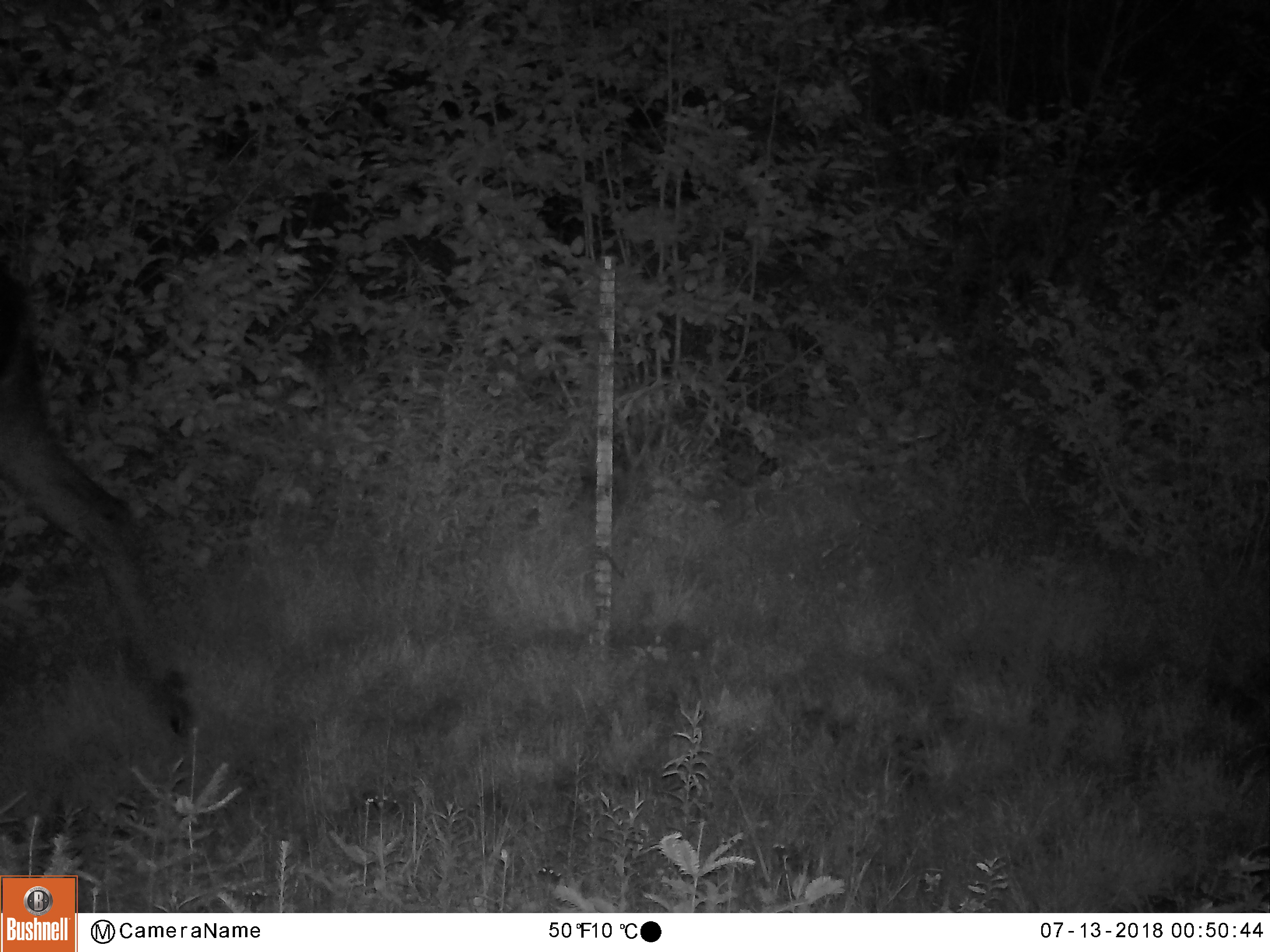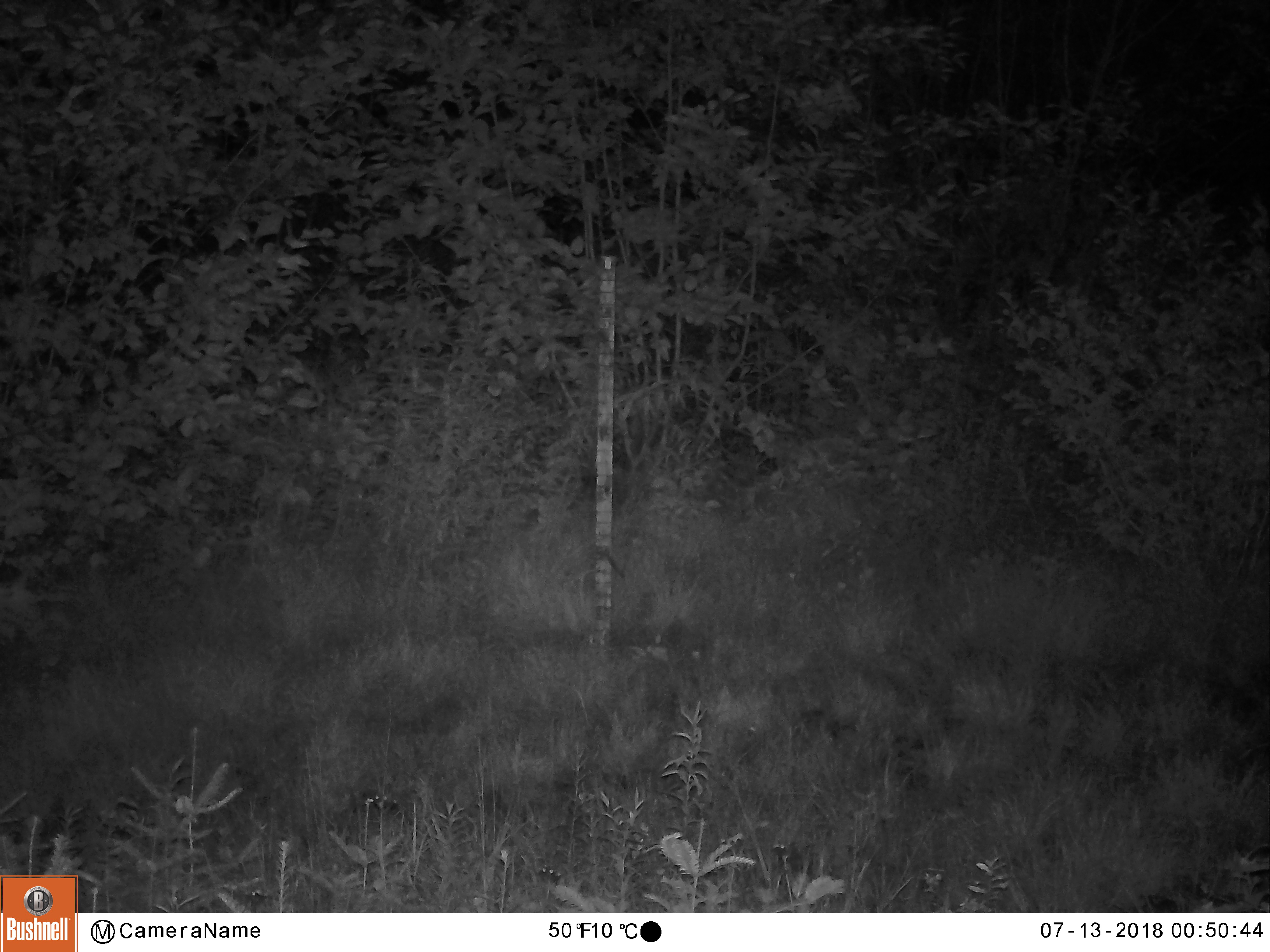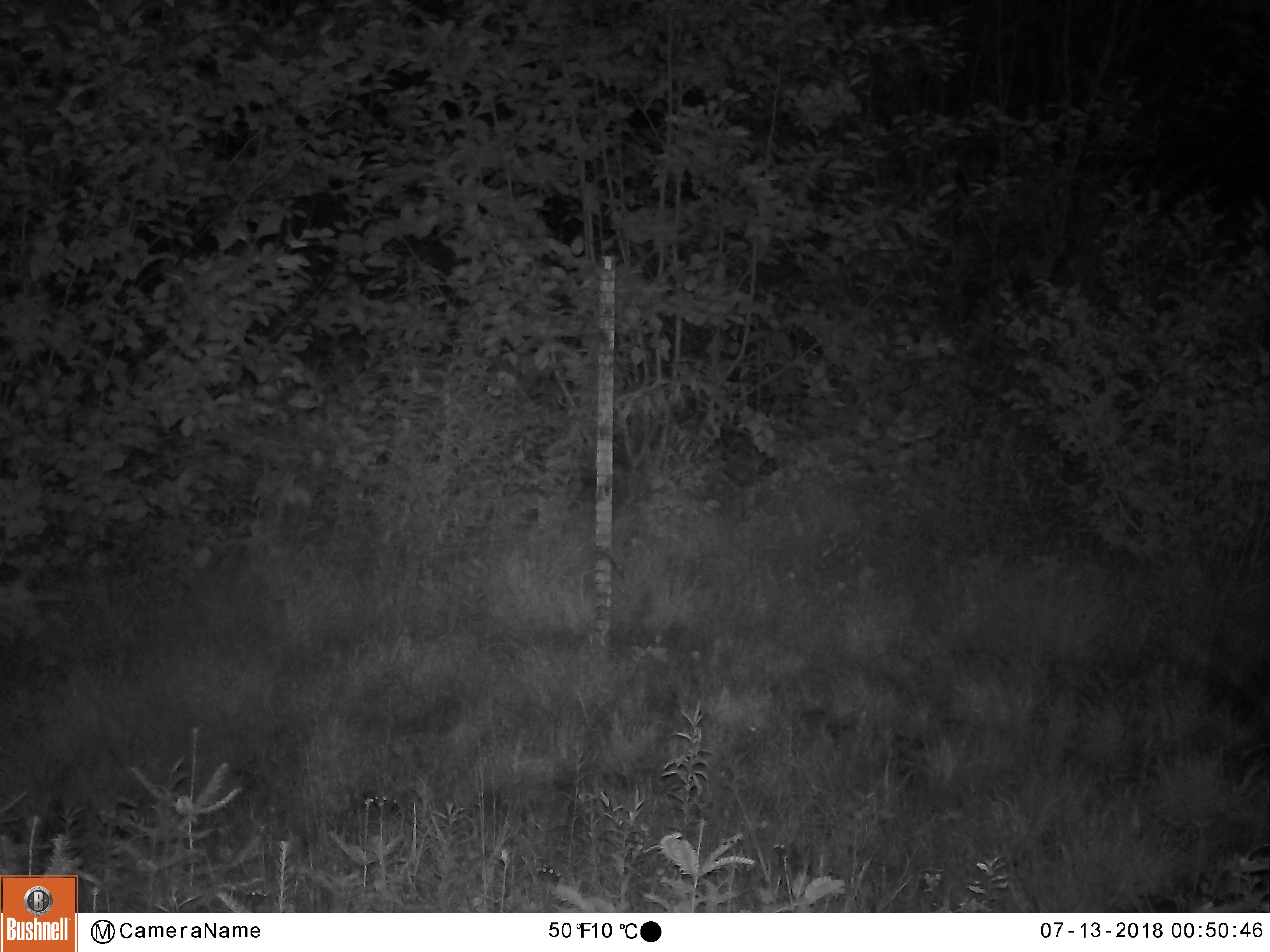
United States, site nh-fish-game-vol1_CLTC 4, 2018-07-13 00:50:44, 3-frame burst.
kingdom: Animalia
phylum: Chordata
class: Mammalia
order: Artiodactyla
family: Cervidae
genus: Alces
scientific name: Alces alces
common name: moose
Moose (Alces alces).